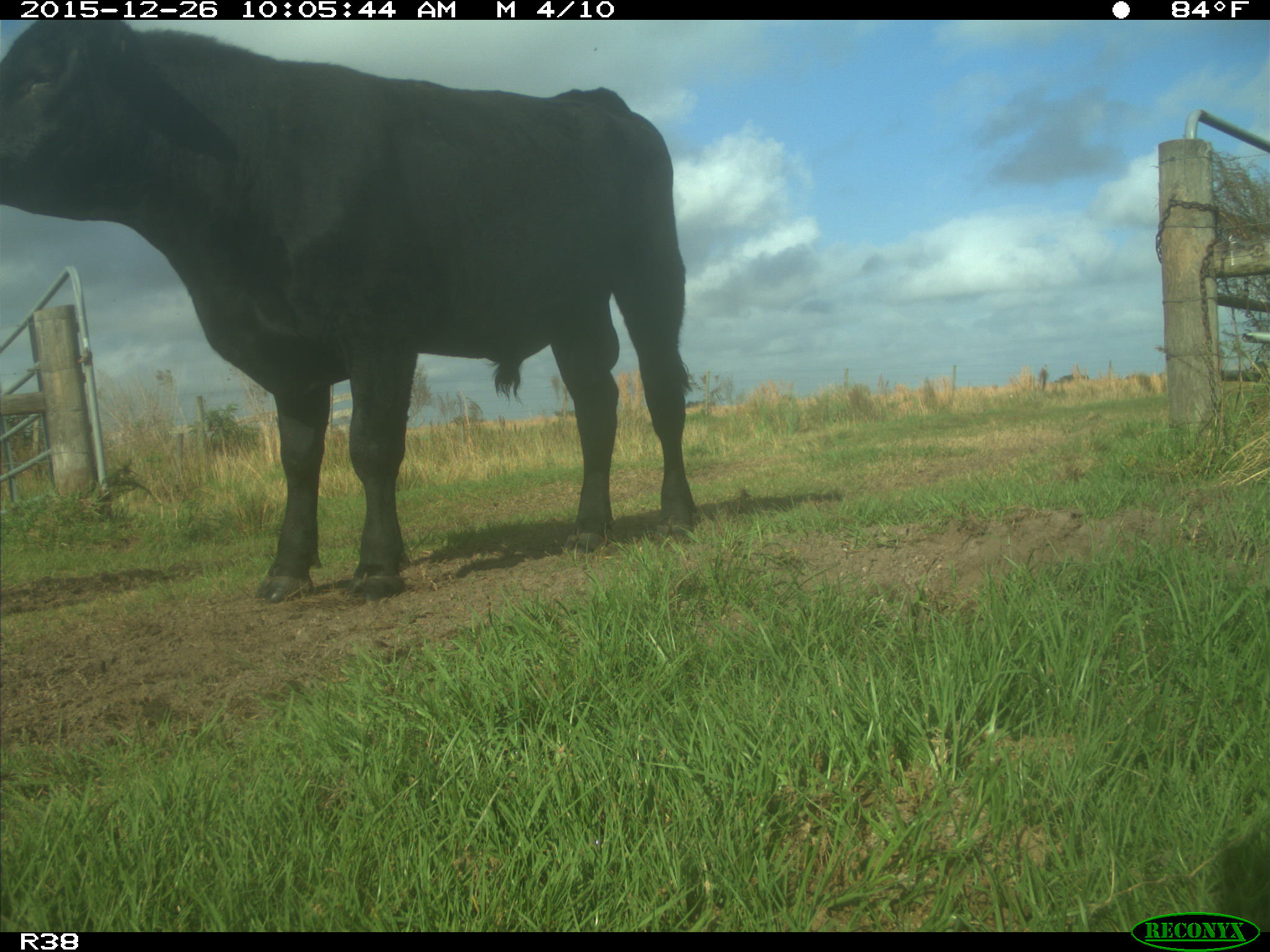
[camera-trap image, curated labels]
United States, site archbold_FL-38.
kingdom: Animalia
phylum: Chordata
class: Mammalia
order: Artiodactyla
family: Bovidae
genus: Bos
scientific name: Bos taurus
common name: domestic cow